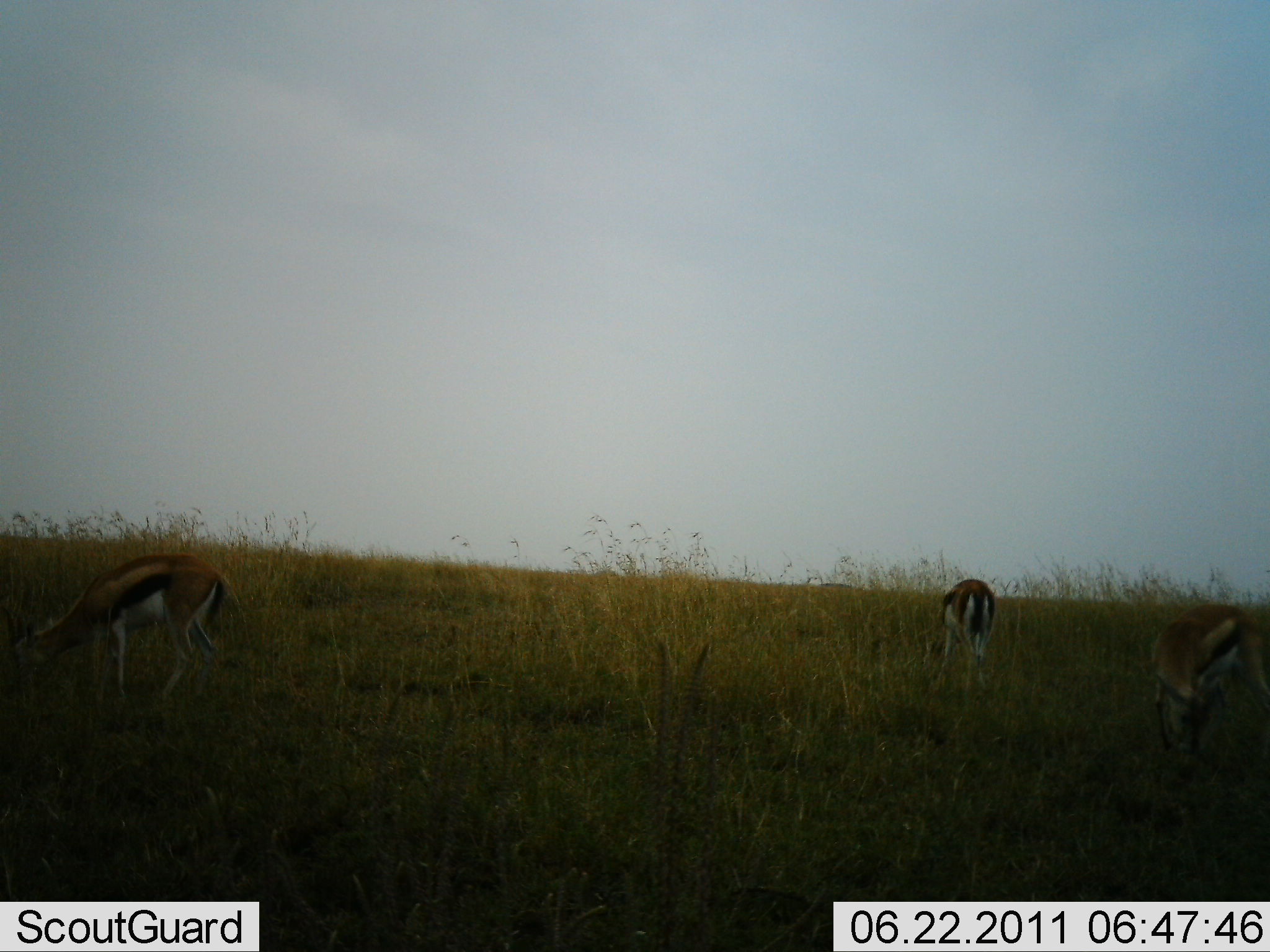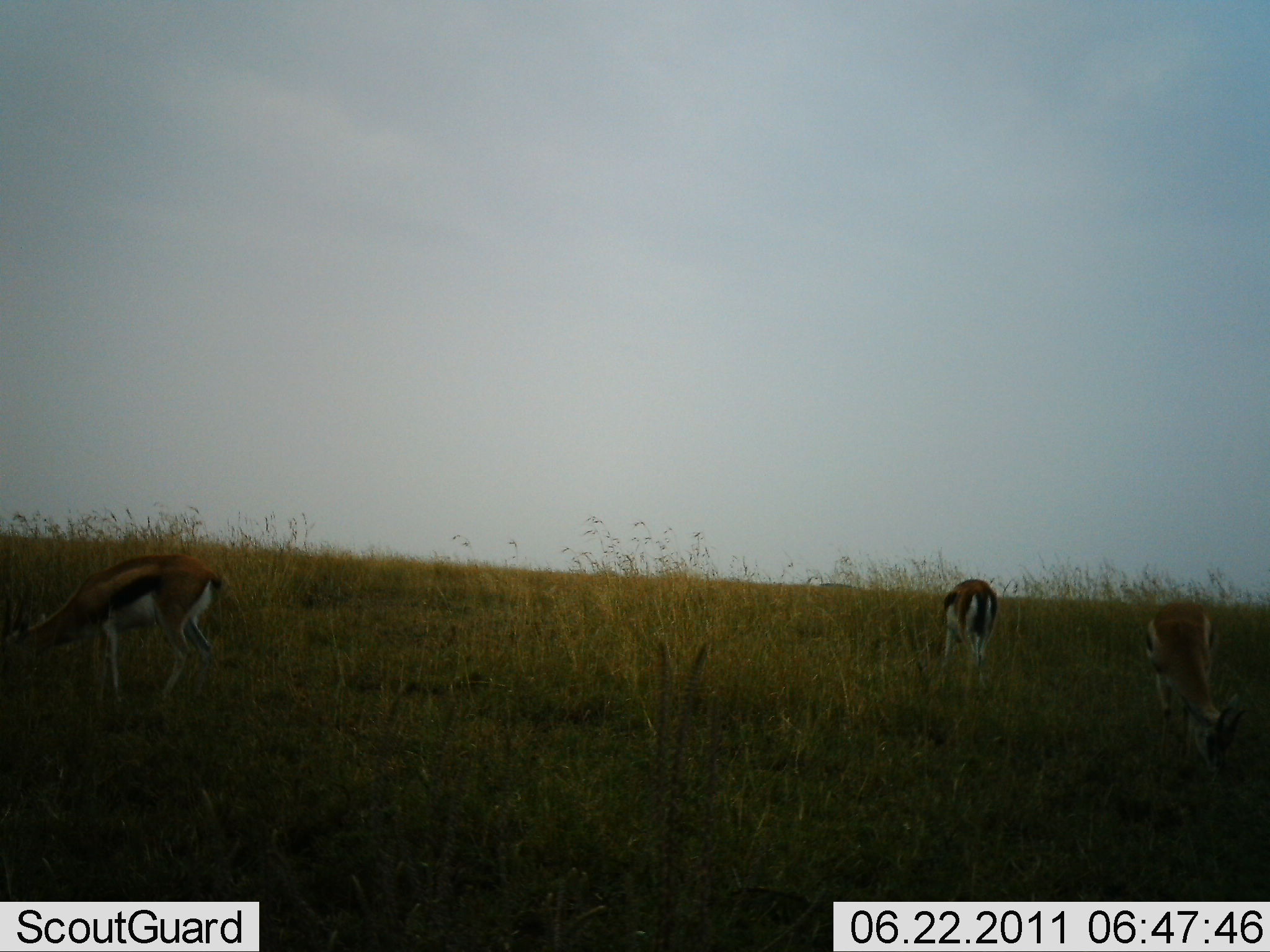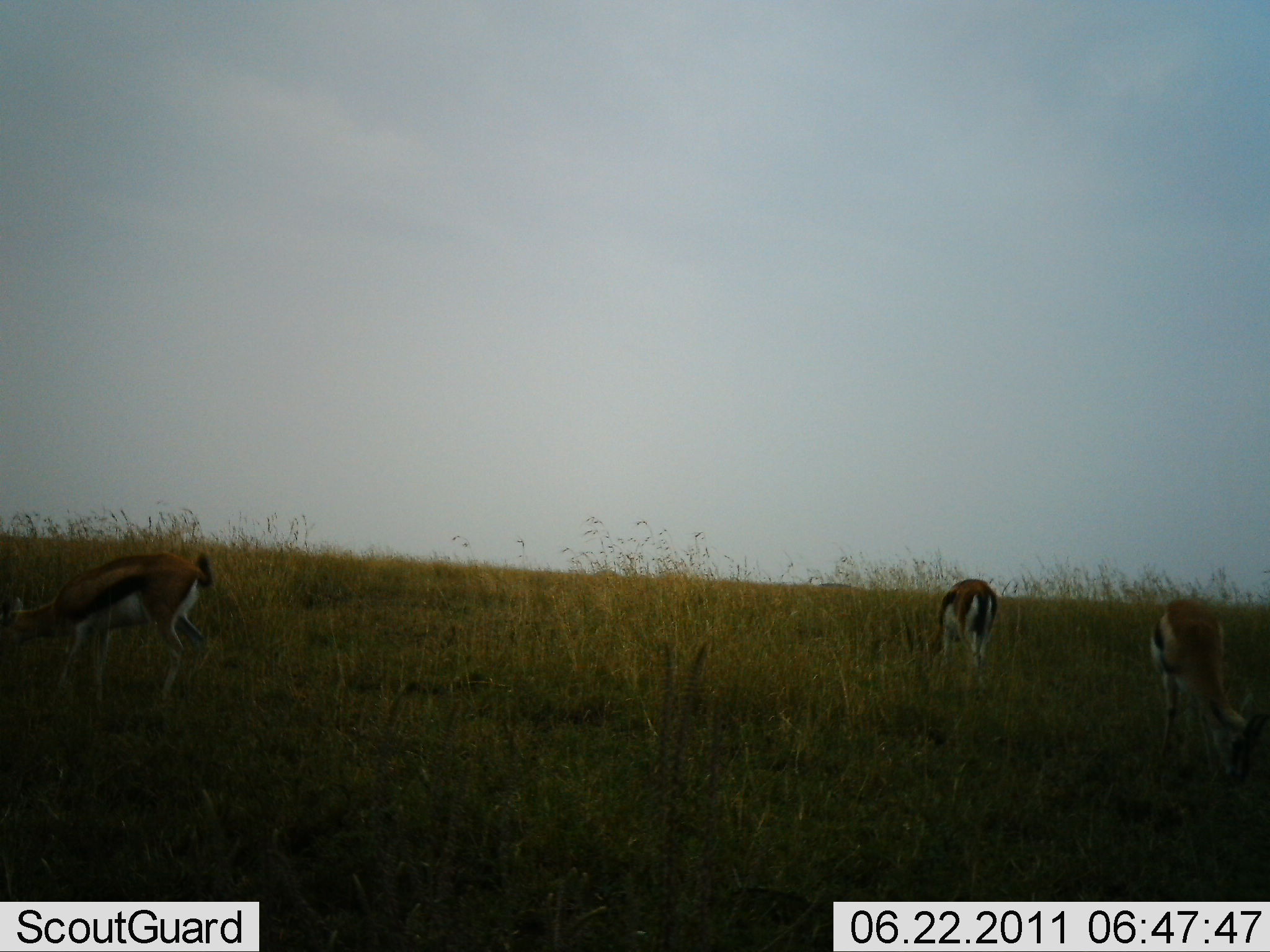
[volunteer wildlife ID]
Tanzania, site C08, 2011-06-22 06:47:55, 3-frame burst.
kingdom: Animalia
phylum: Chordata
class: Mammalia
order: Artiodactyla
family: Bovidae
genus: Eudorcas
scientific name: Eudorcas thomsonii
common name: thomson's gazelle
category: gazellethomsons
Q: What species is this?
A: Gazellethomsons (thomson's gazelle) (Eudorcas thomsonii).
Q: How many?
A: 3.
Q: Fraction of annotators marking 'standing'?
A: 23%.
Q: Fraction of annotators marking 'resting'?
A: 0%.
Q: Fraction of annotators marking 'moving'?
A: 8%.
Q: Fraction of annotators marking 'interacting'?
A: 0%.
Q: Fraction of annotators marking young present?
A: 0%.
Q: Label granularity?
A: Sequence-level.